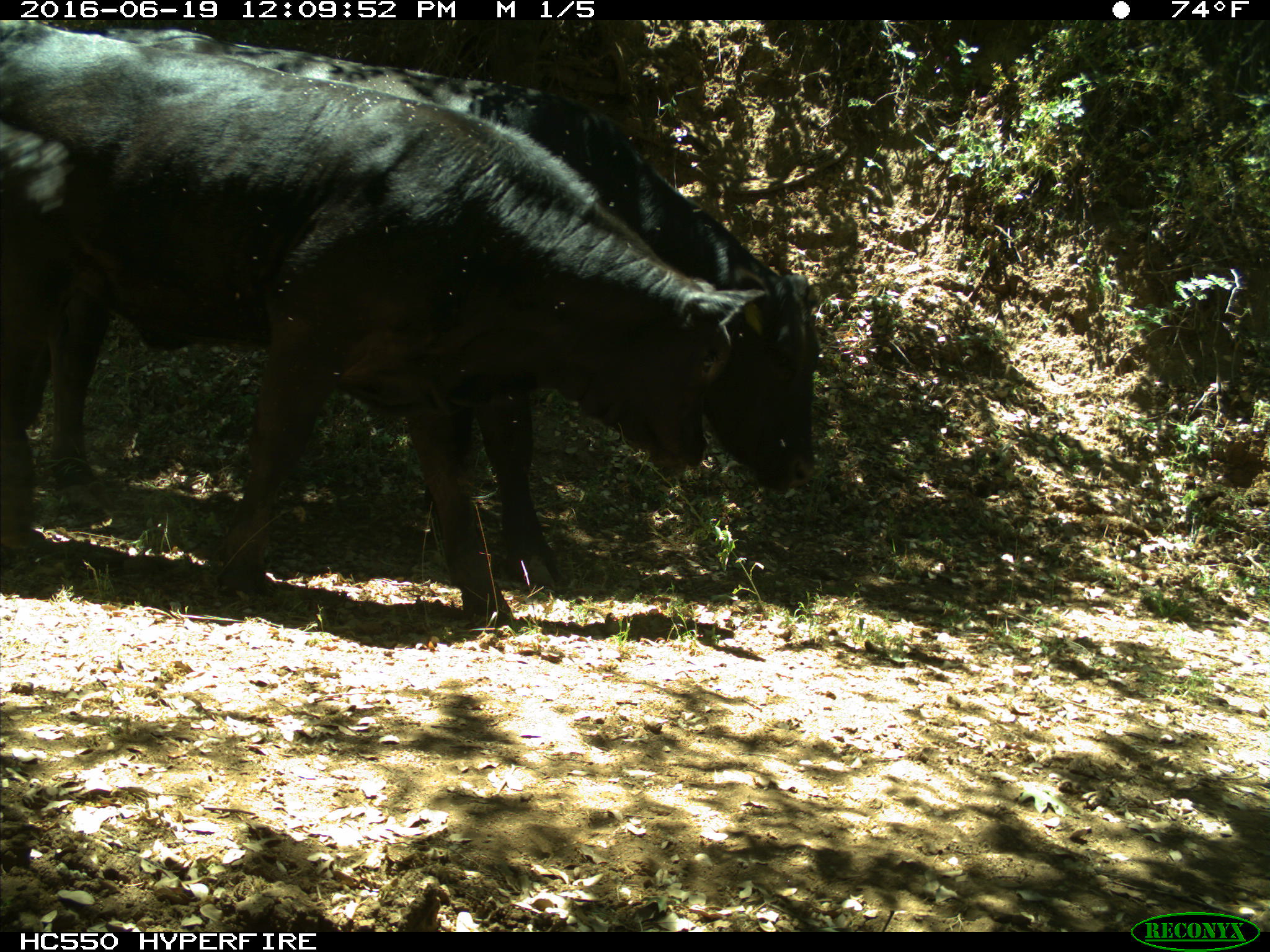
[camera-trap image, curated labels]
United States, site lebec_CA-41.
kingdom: Animalia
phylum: Chordata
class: Mammalia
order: Artiodactyla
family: Bovidae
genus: Bos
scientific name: Bos taurus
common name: domestic cow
Bos taurus (domestic cow).